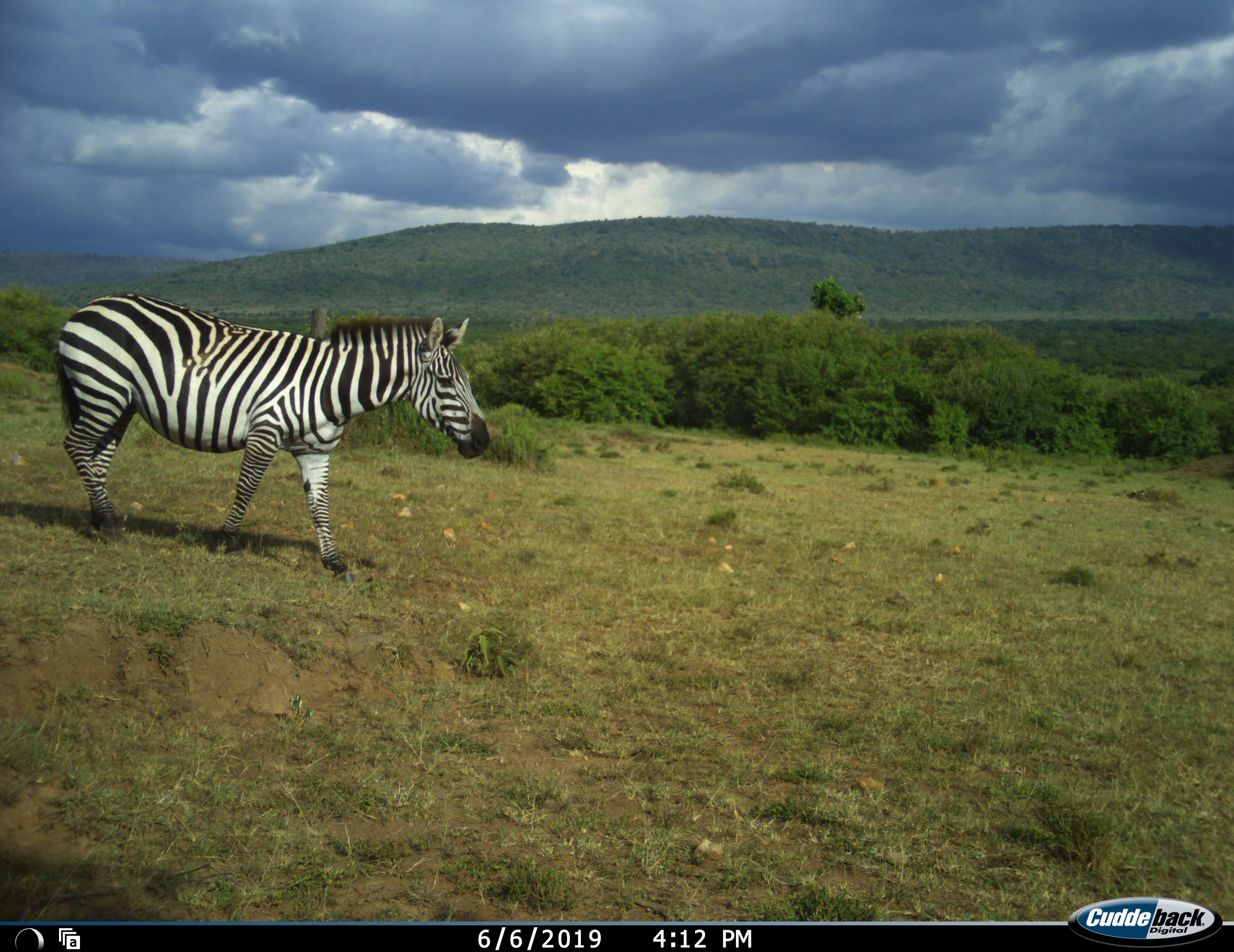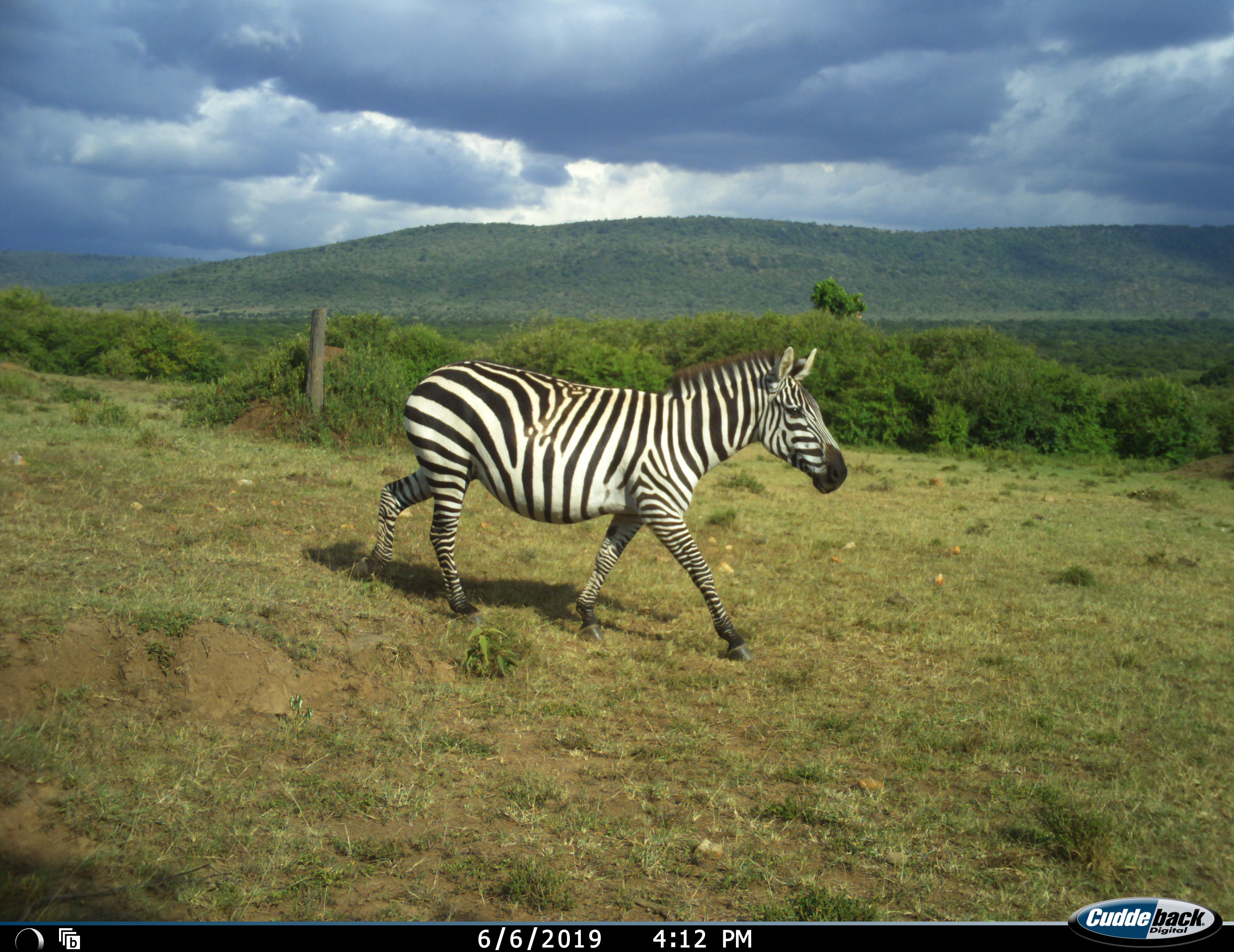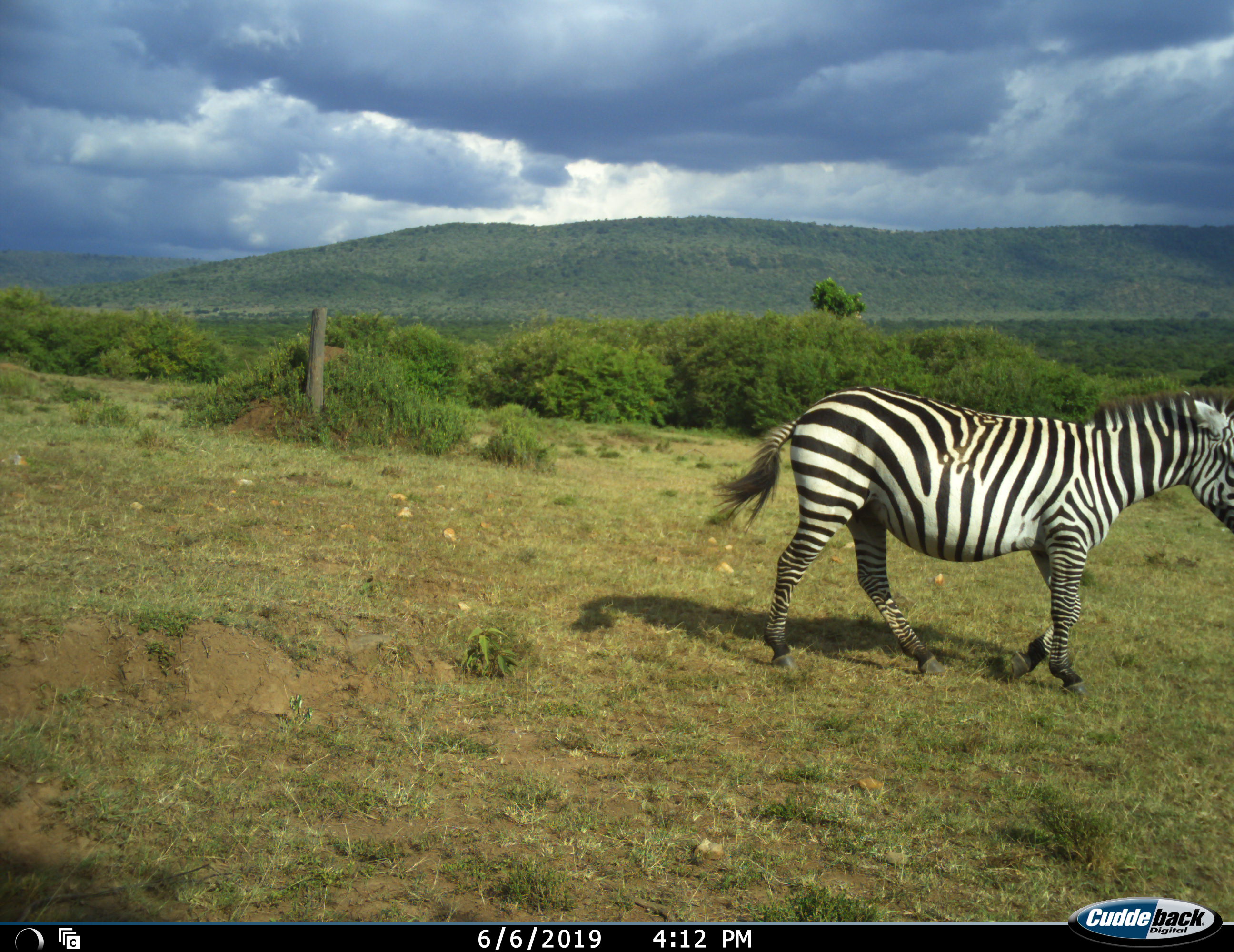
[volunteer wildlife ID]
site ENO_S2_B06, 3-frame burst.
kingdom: Animalia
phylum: Chordata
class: Mammalia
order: Perissodactyla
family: Equidae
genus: Equus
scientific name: Equus quagga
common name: plains zebra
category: zebraplains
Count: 1.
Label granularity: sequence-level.